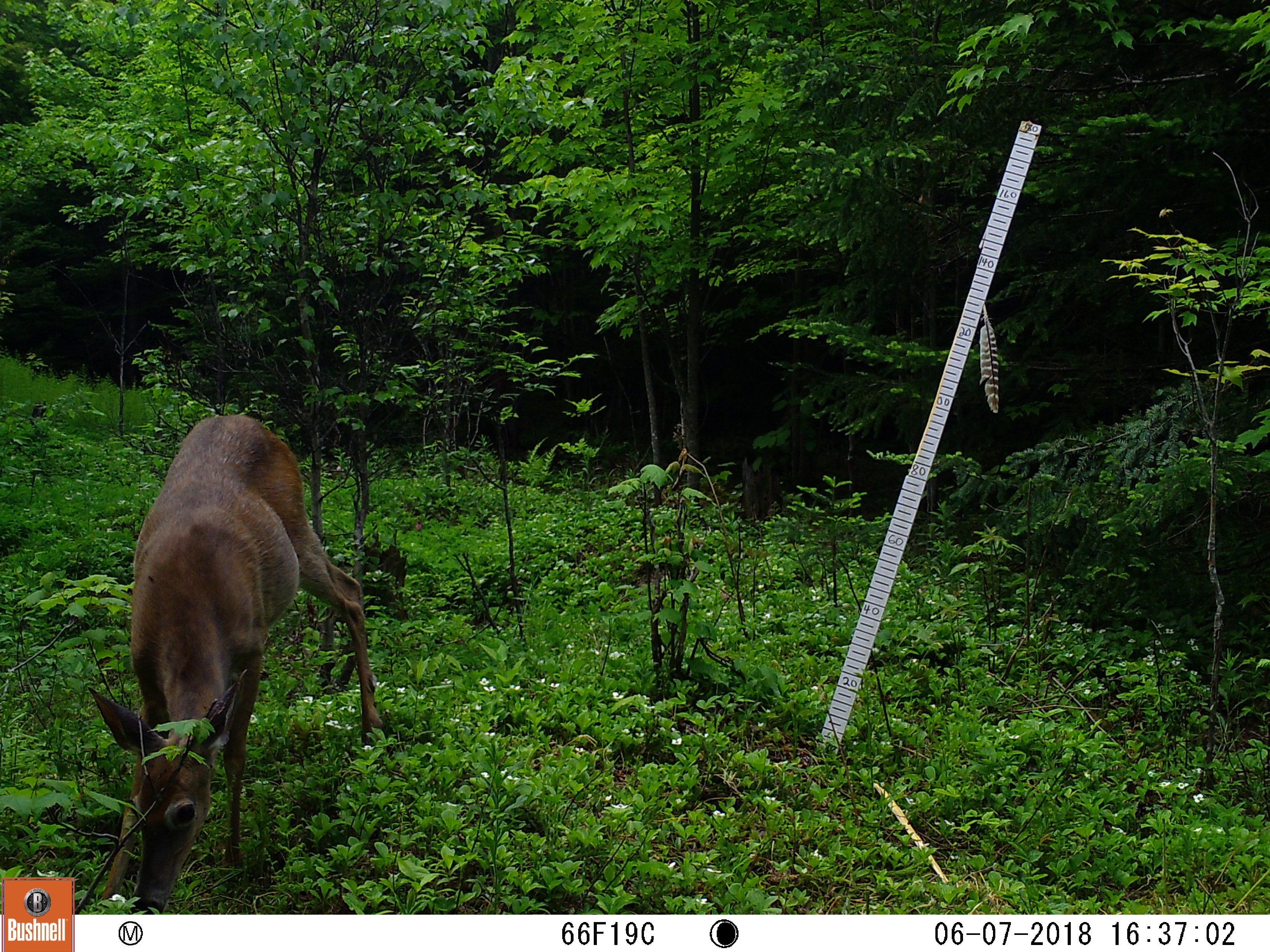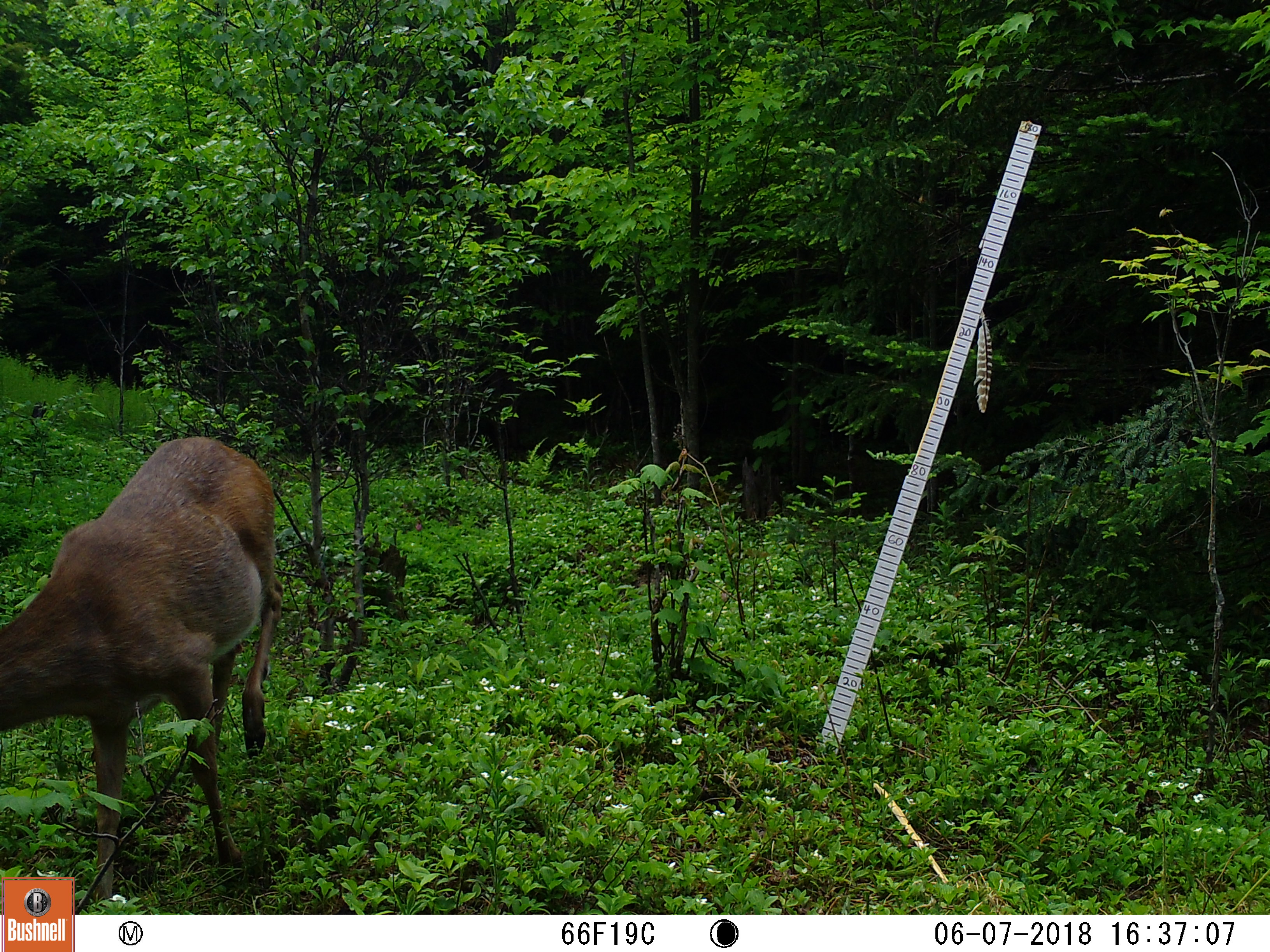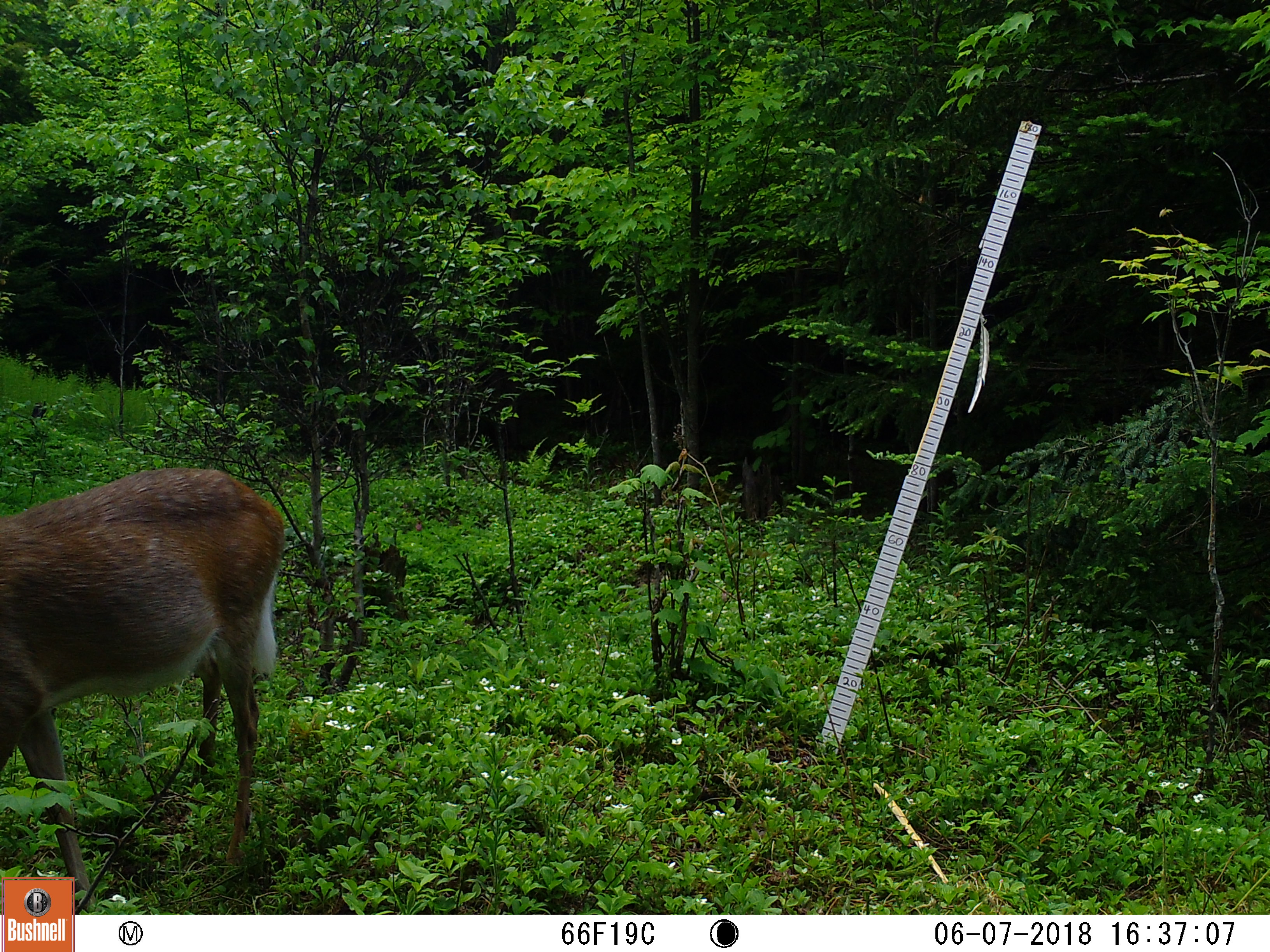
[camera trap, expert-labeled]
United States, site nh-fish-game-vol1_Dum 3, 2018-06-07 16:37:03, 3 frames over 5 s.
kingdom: Animalia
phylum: Chordata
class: Mammalia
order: Artiodactyla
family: Cervidae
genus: Odocoileus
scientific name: Odocoileus virginianus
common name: white-tailed deer